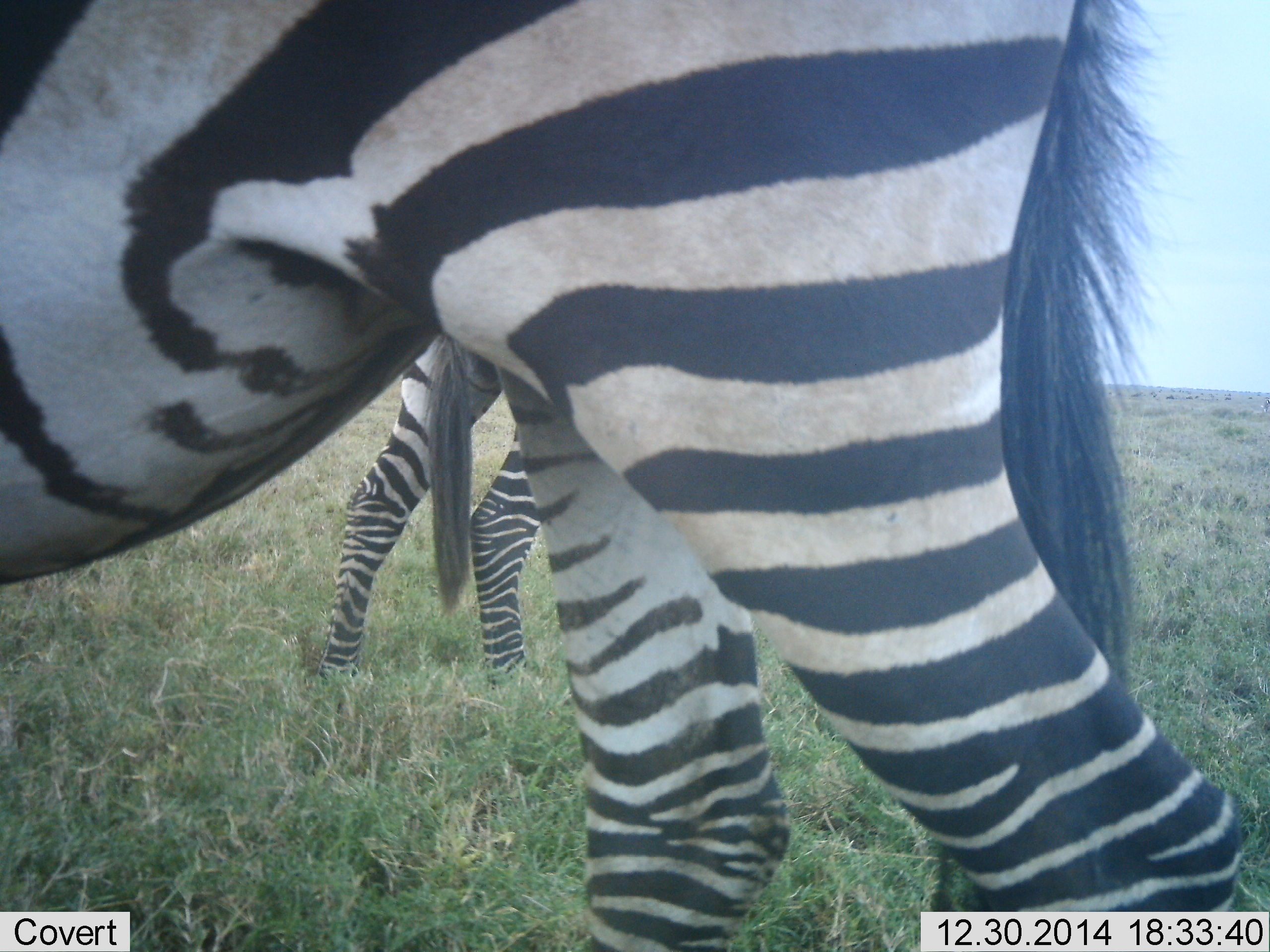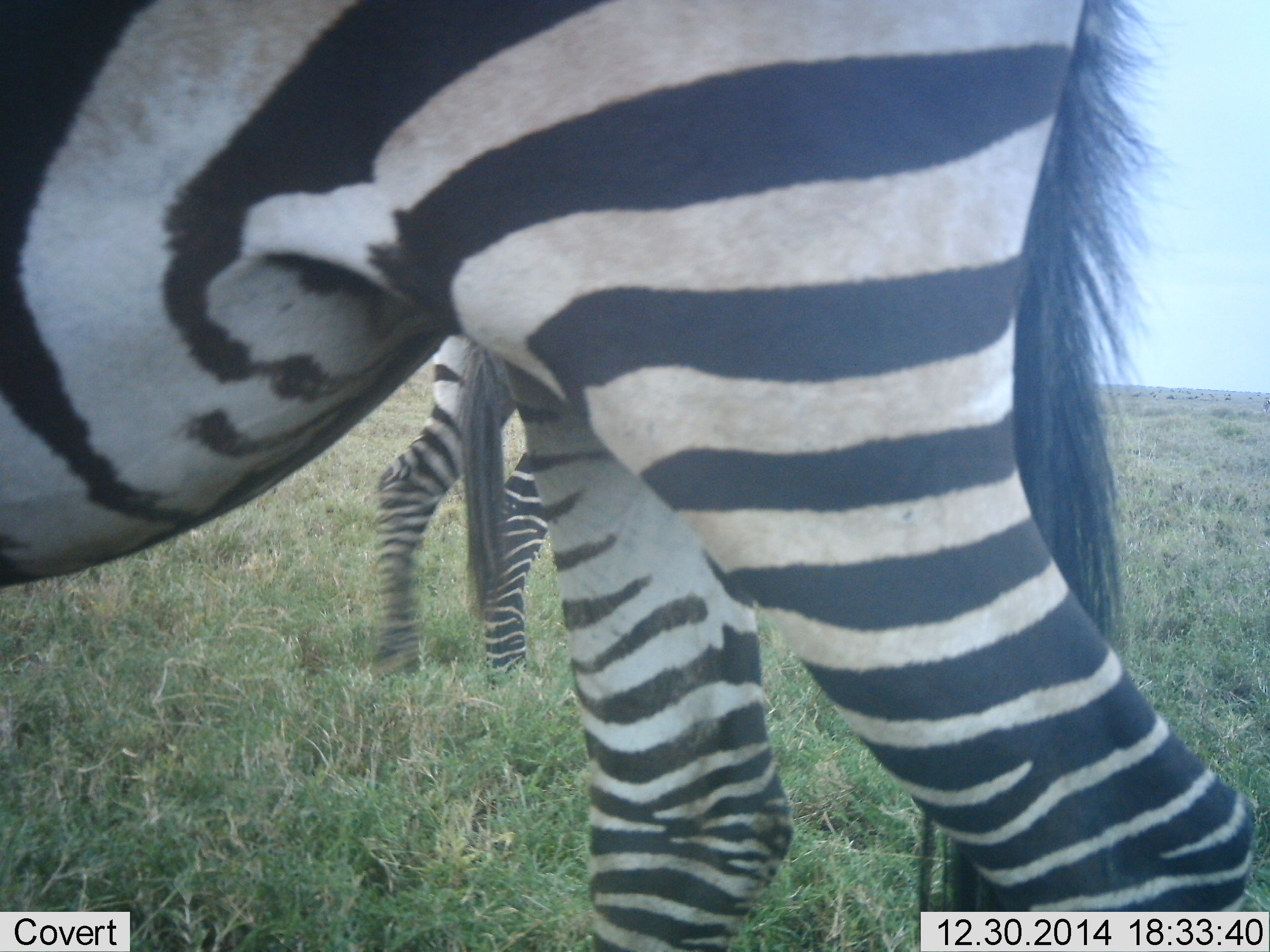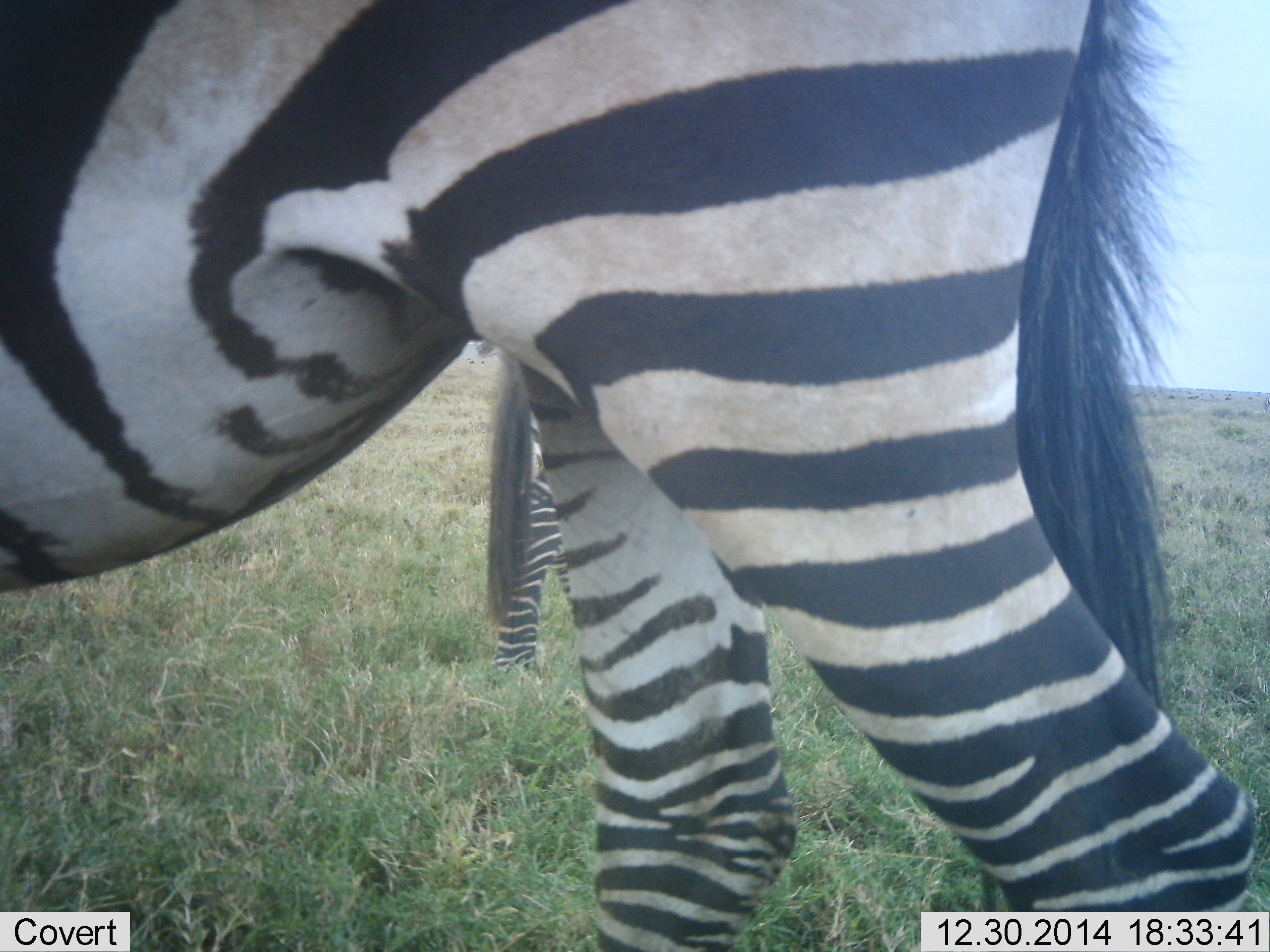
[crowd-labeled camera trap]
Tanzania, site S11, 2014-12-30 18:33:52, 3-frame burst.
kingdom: Animalia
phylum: Chordata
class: Mammalia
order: Perissodactyla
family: Equidae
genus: Equus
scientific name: Equus quagga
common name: plains zebra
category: zebra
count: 2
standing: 90%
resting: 0%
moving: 10%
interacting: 0%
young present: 10%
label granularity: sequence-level